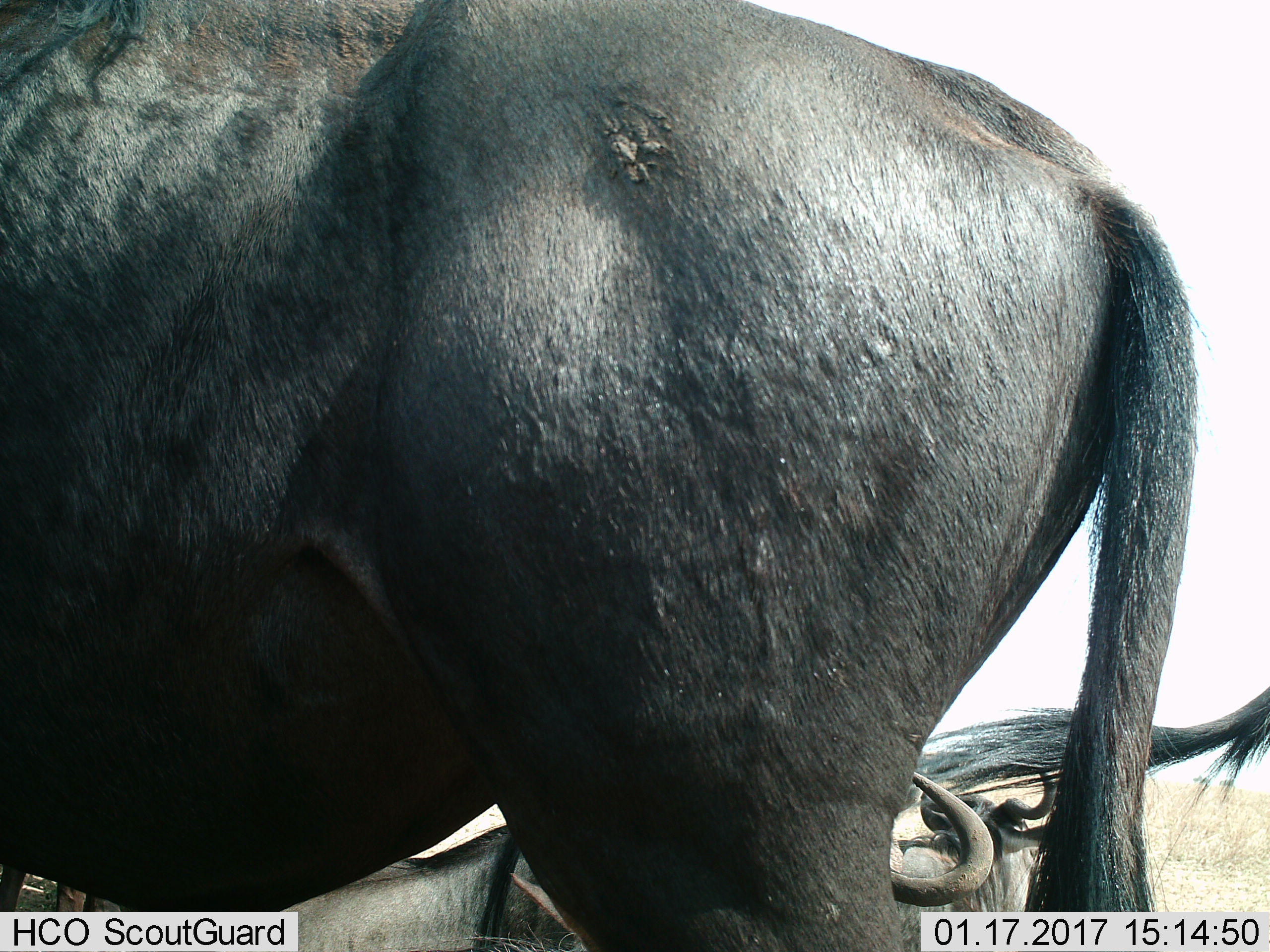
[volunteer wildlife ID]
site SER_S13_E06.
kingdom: Animalia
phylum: Chordata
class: Mammalia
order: Artiodactyla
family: Bovidae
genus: Connochaetes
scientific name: Connochaetes taurinus taurinus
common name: blue wildebeest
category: wildebeestblue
Wildebeestblue (blue wildebeest) (Connochaetes taurinus taurinus), count 3. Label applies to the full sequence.